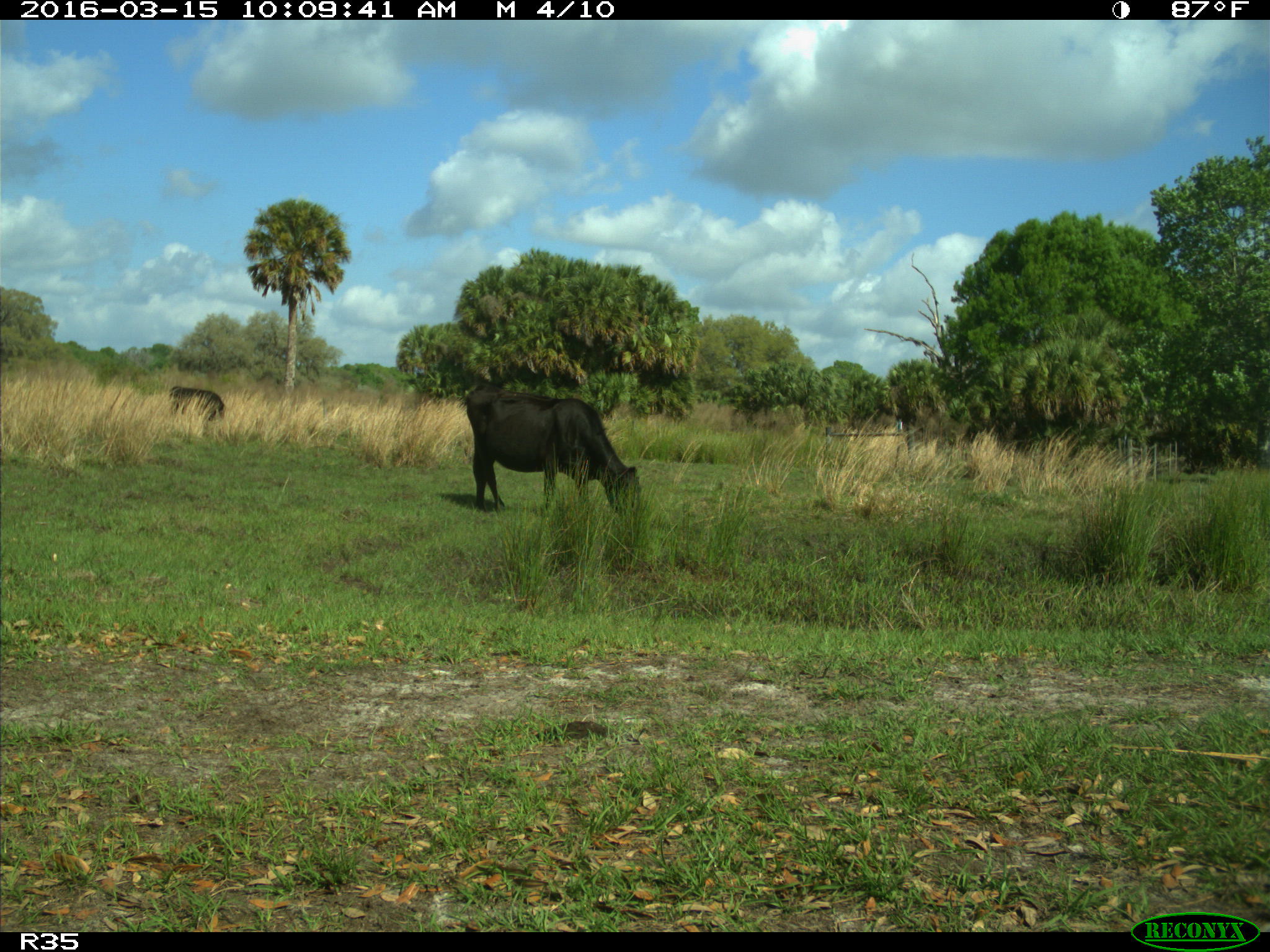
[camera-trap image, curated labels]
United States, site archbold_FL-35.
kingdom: Animalia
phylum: Chordata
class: Mammalia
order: Artiodactyla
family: Bovidae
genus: Bos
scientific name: Bos taurus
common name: domestic cow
Bos taurus (domestic cow).